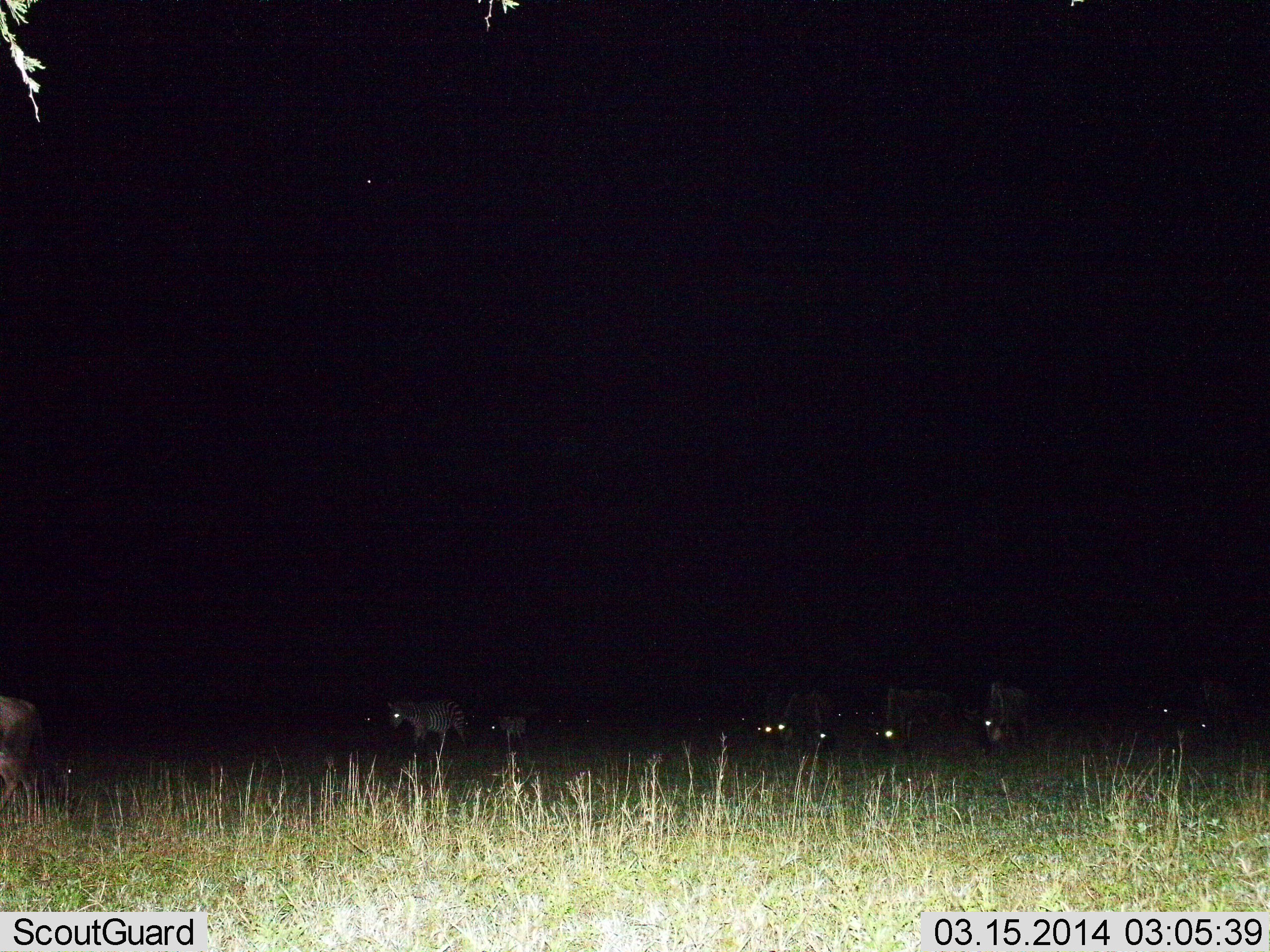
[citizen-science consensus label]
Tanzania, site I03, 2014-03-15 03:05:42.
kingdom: Animalia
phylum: Chordata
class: Mammalia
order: Artiodactyla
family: Bovidae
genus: Connochaetes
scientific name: Connochaetes taurinus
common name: blue wildebeest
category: wildebeest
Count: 7.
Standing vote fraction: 30%.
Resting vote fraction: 0%.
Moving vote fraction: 10%.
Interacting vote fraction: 0%.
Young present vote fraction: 0%.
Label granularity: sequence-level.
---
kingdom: Animalia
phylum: Chordata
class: Mammalia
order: Perissodactyla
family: Equidae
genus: Equus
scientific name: Equus quagga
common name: plains zebra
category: zebra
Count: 2.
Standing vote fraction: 42%.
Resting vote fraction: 0%.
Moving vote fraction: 50%.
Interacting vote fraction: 8%.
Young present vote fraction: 0%.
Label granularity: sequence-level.